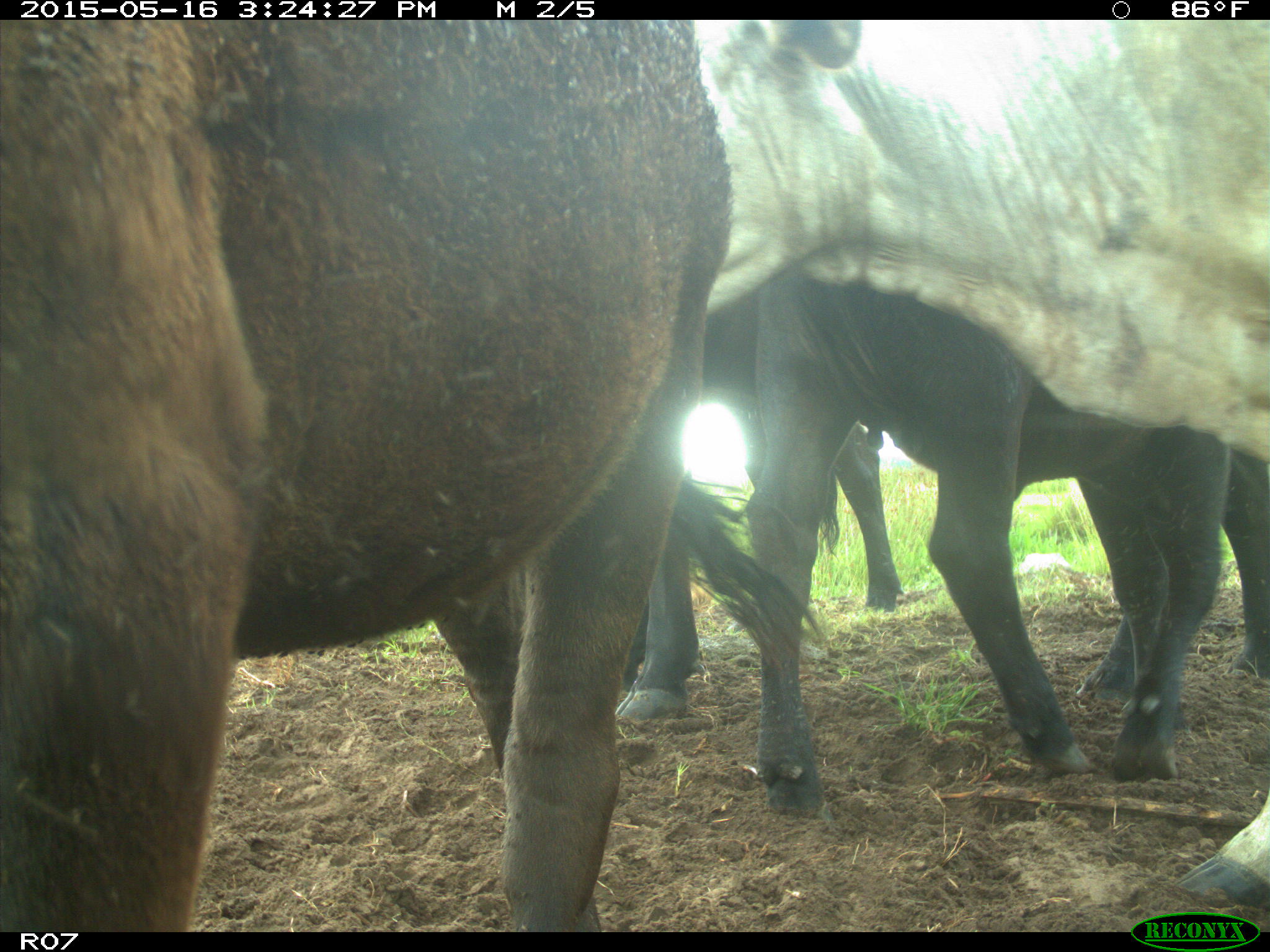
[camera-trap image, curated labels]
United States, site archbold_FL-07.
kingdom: Animalia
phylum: Chordata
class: Mammalia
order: Artiodactyla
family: Bovidae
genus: Bos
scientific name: Bos taurus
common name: domestic cow